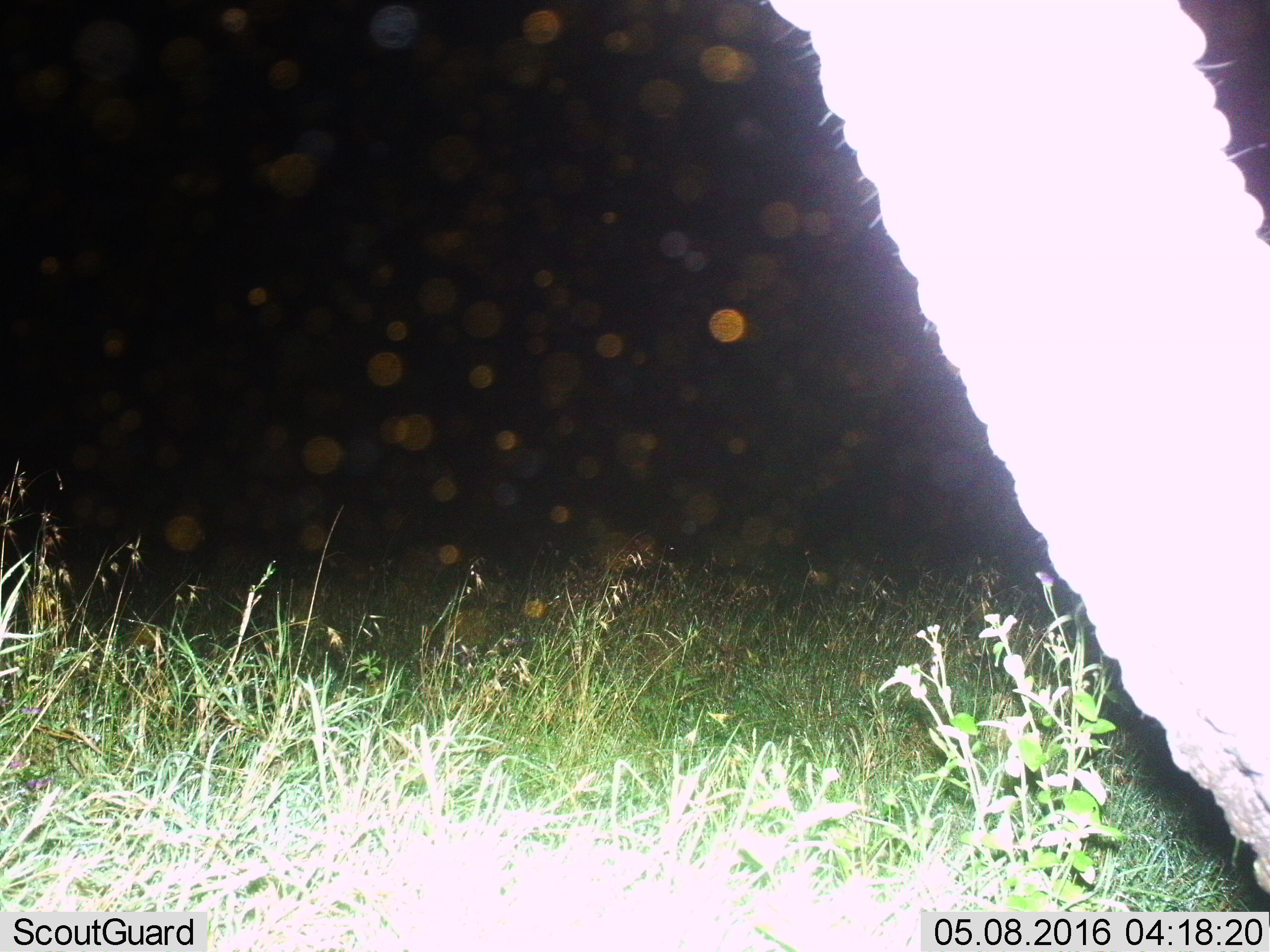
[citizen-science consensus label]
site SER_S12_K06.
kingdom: Animalia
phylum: Chordata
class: Mammalia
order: Proboscidea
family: Elephantidae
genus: Loxodonta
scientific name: Loxodonta africana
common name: african bush elephant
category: elephant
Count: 1.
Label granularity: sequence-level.